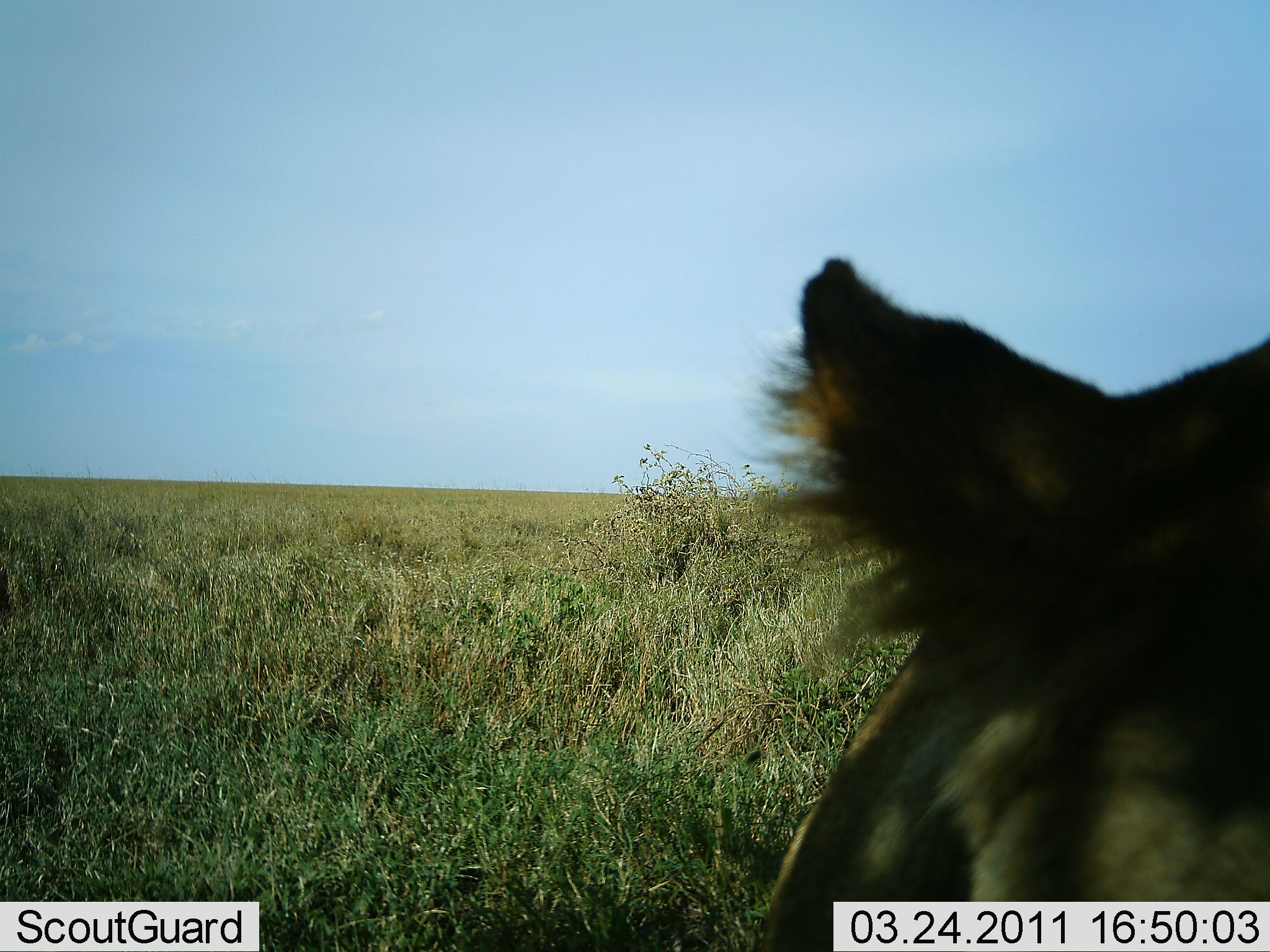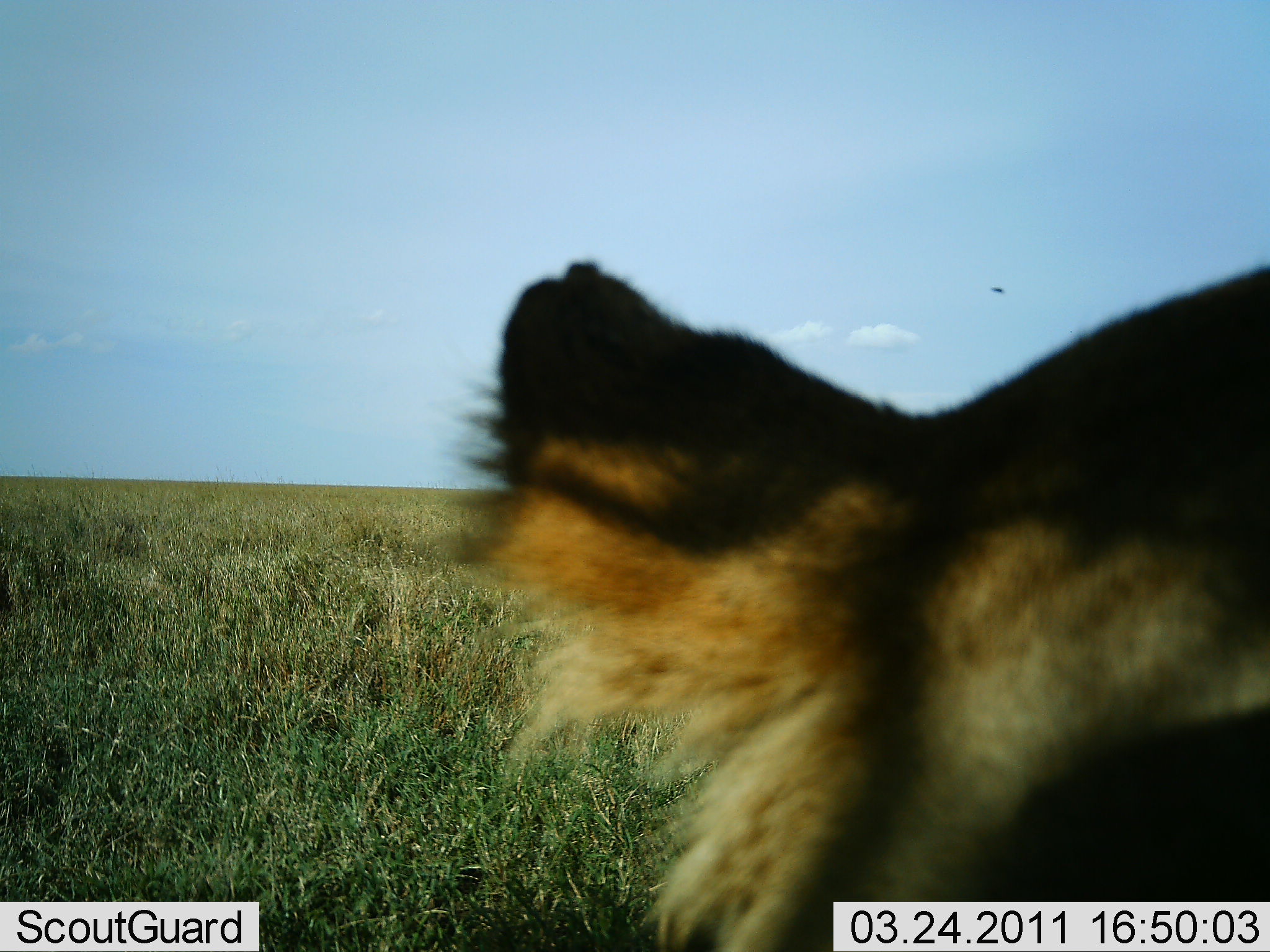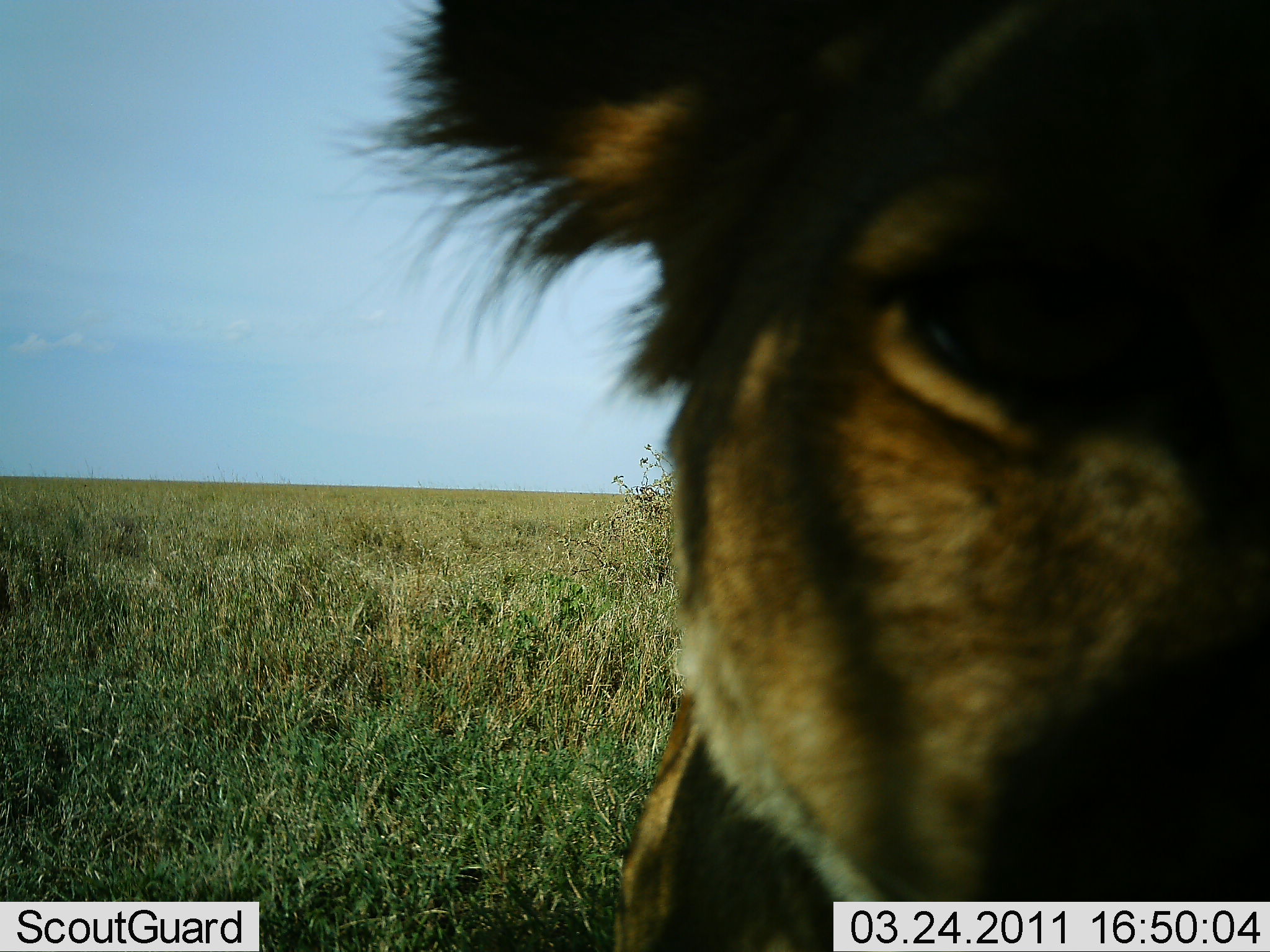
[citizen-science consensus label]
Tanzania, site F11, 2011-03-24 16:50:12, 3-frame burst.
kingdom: Animalia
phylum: Chordata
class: Mammalia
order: Carnivora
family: Felidae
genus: Panthera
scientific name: Panthera leo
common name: lion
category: lionfemale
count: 1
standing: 33%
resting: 33%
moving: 17%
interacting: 25%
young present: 0%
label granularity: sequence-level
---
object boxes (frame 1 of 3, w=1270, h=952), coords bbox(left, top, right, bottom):
animal: bbox(706, 251, 1270, 952)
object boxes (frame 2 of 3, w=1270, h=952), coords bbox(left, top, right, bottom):
animal: bbox(435, 255, 1270, 952)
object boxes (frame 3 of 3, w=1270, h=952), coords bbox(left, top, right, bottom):
animal: bbox(288, 1, 1270, 951)